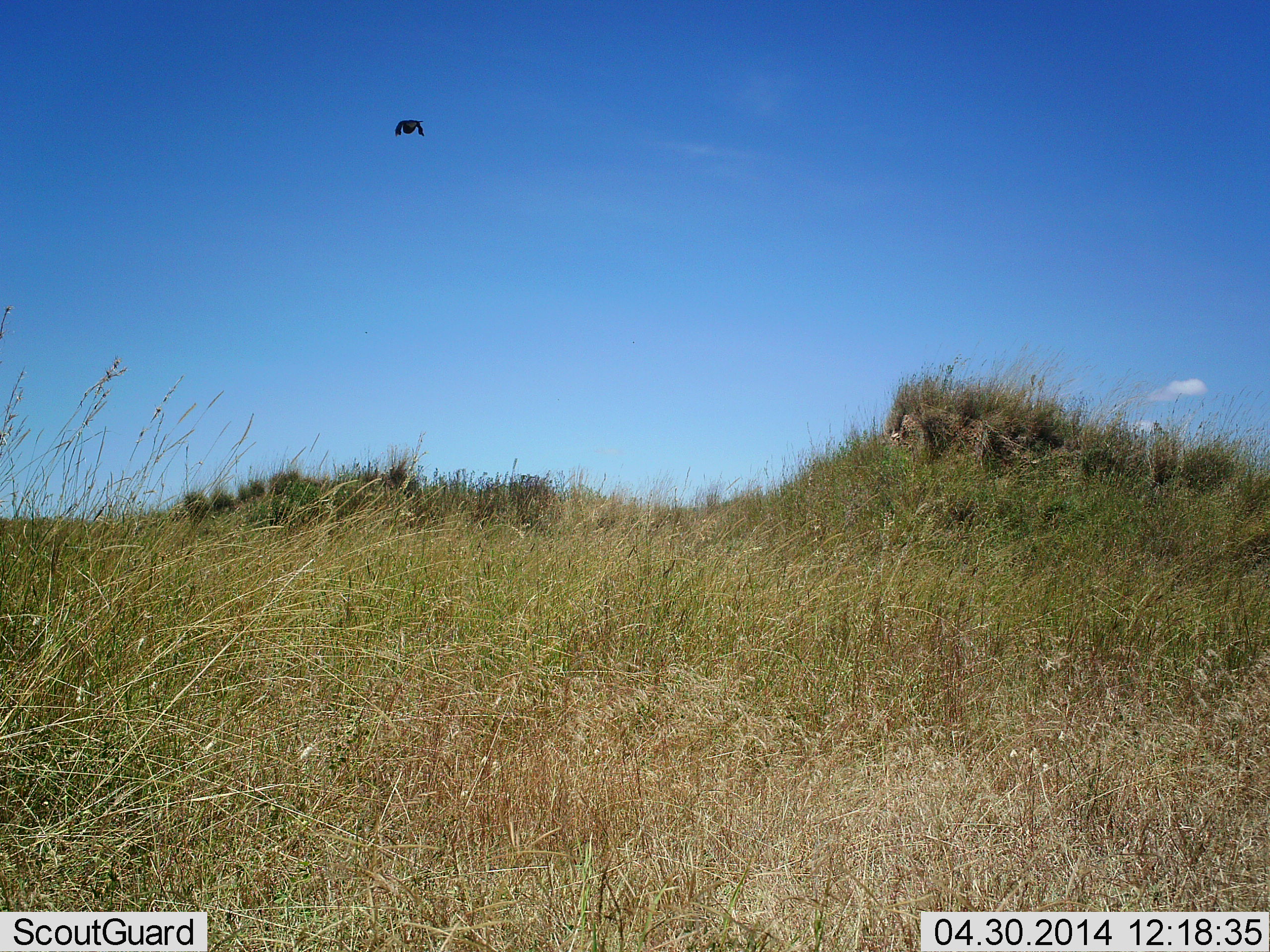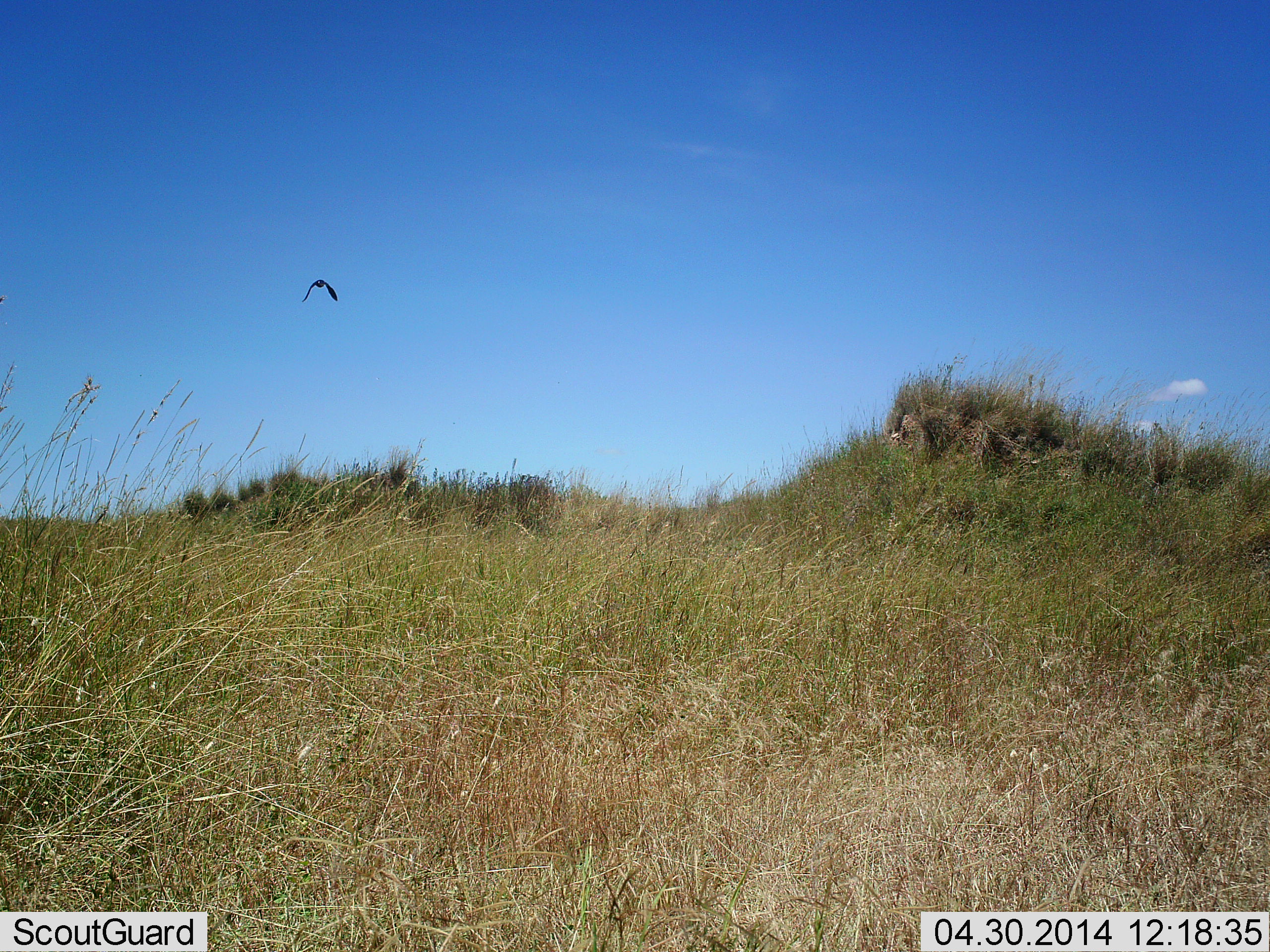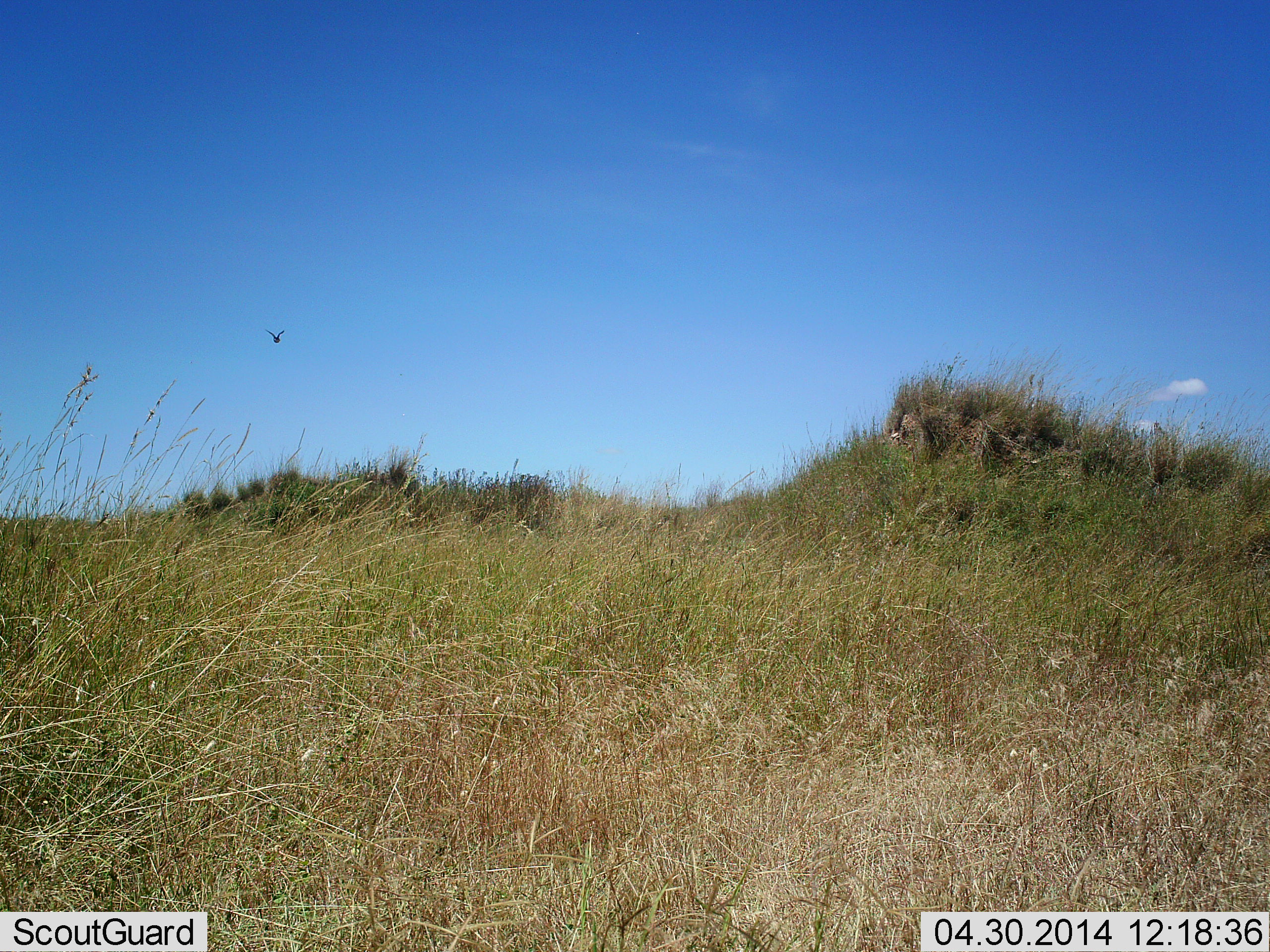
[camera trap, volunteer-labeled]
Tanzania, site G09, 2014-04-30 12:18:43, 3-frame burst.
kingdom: Animalia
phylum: Chordata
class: Aves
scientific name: Aves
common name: bird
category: otherbird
Otherbird (bird) (Aves), count 1. Behavior (volunteer vote fractions): standing 0%, resting 0%, moving 100%, interacting 0%. Young present (vote fraction): 0%. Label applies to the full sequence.